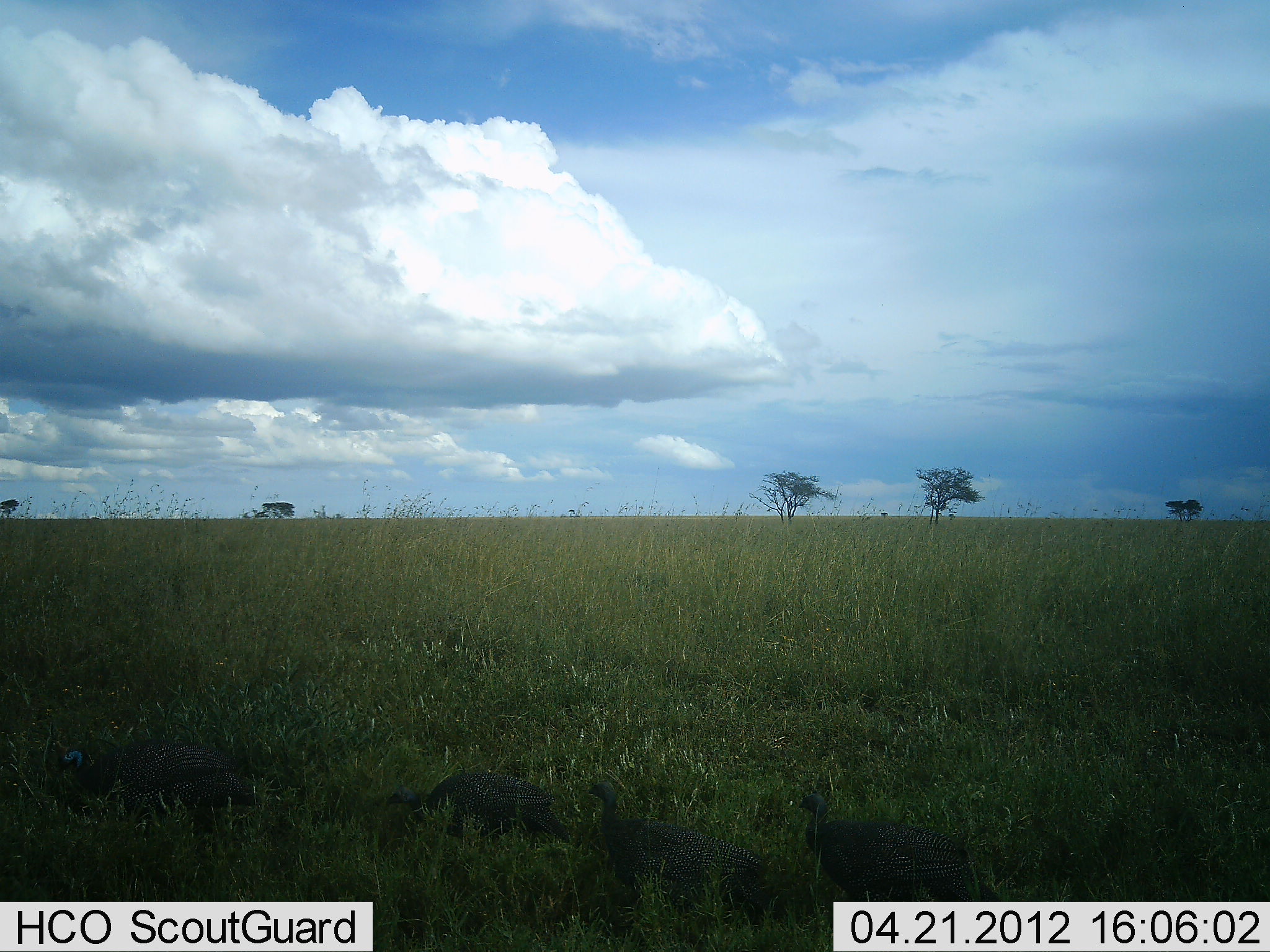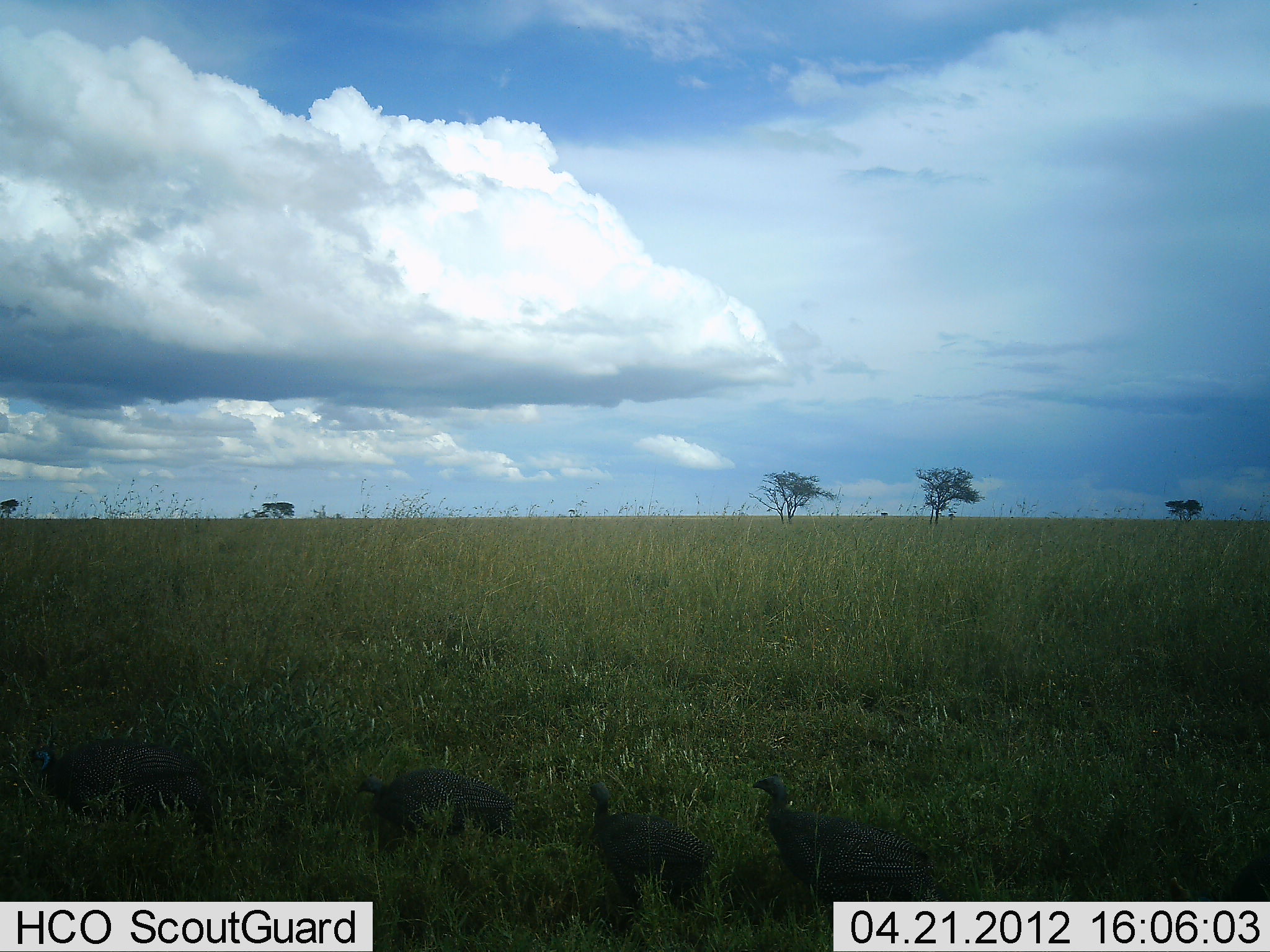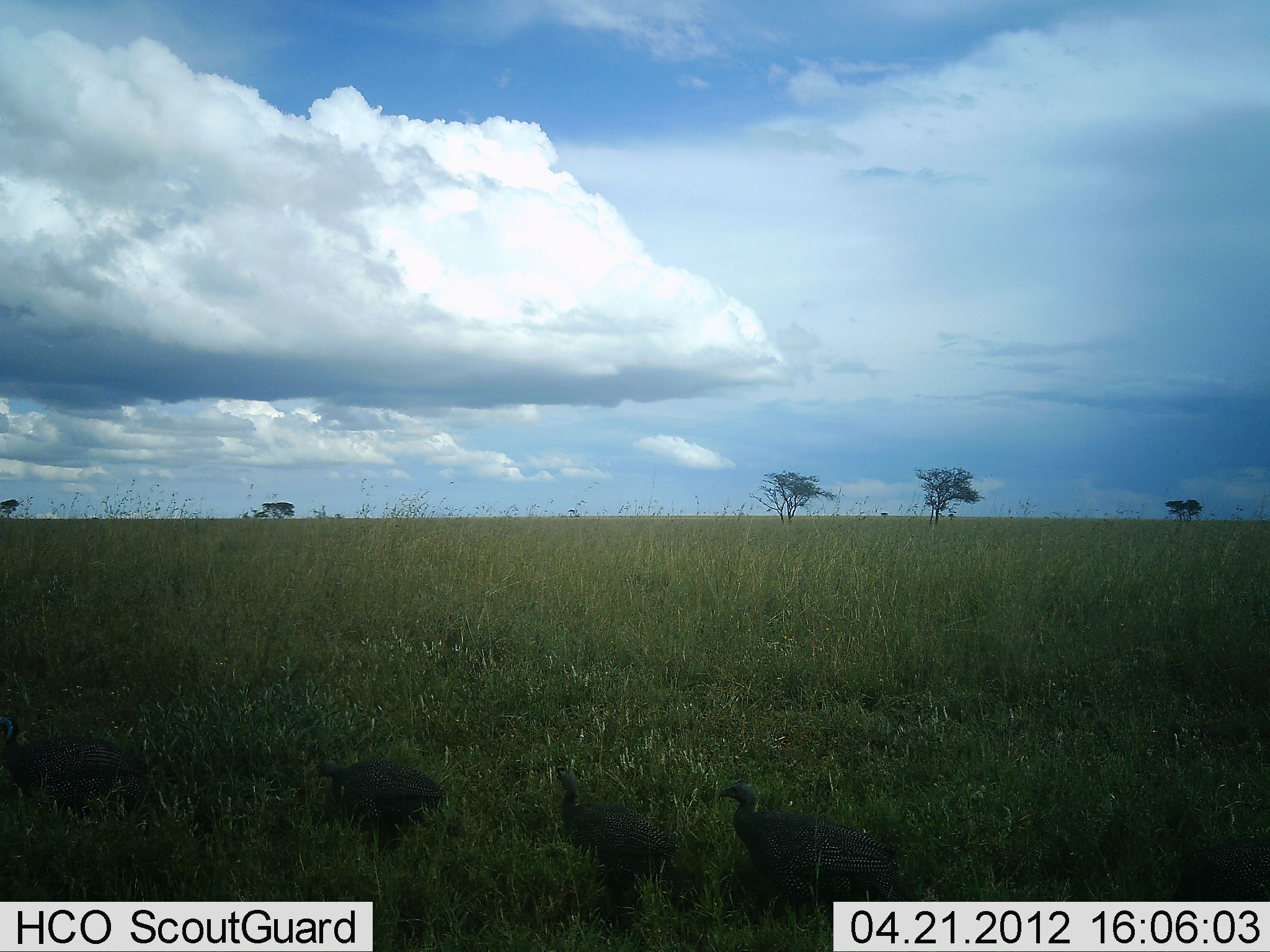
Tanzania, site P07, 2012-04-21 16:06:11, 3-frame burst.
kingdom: Animalia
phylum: Chordata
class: Aves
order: Galliformes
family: Numididae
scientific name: Numididae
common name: guinea fowl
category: guineafowl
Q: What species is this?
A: Guineafowl (guinea fowl) (Numididae).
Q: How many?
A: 4.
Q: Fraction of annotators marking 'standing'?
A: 8%.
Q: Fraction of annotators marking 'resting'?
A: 0%.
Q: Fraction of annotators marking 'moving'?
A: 100%.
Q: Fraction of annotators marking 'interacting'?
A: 0%.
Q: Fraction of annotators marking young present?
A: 8%.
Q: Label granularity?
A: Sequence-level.